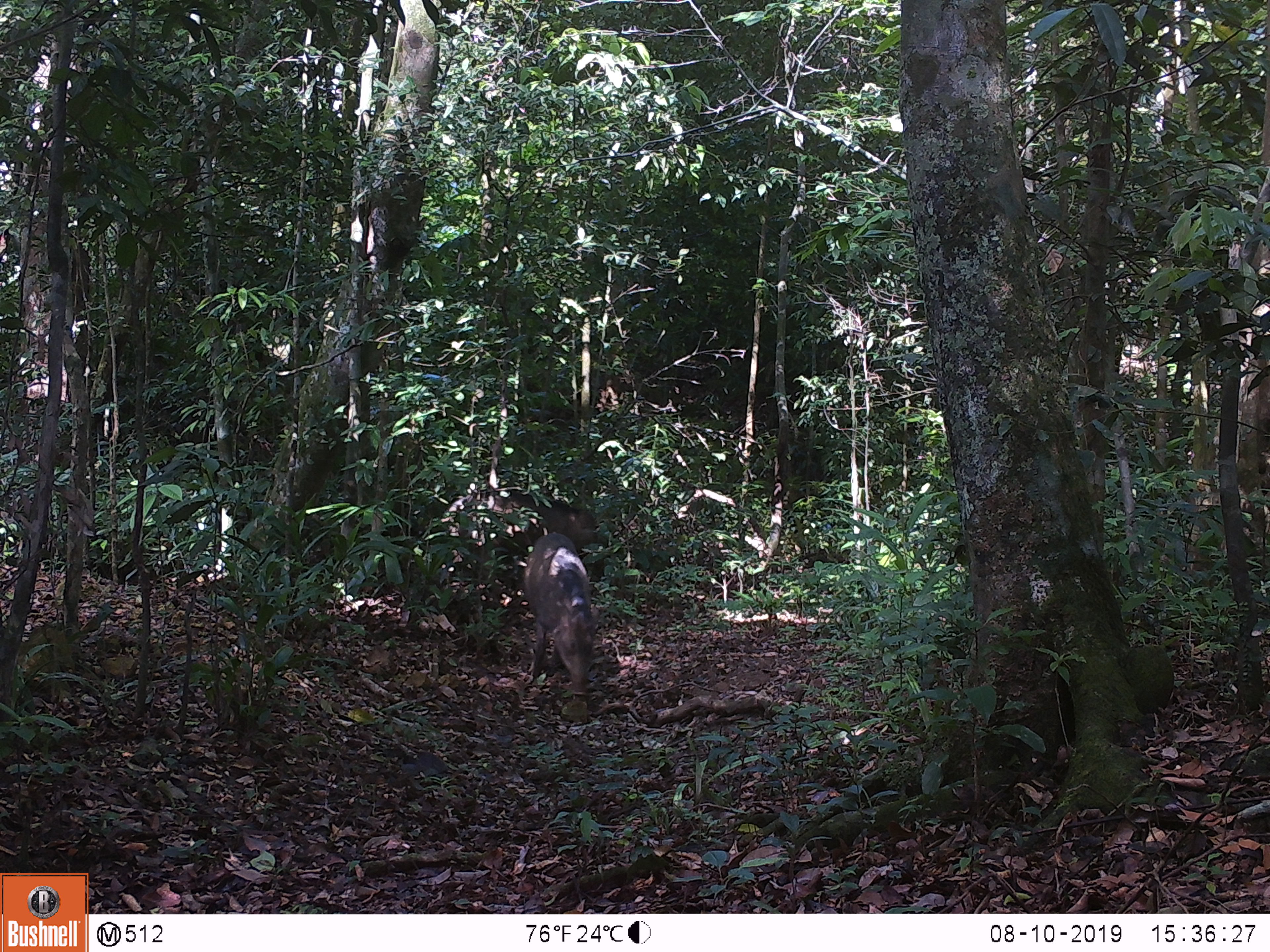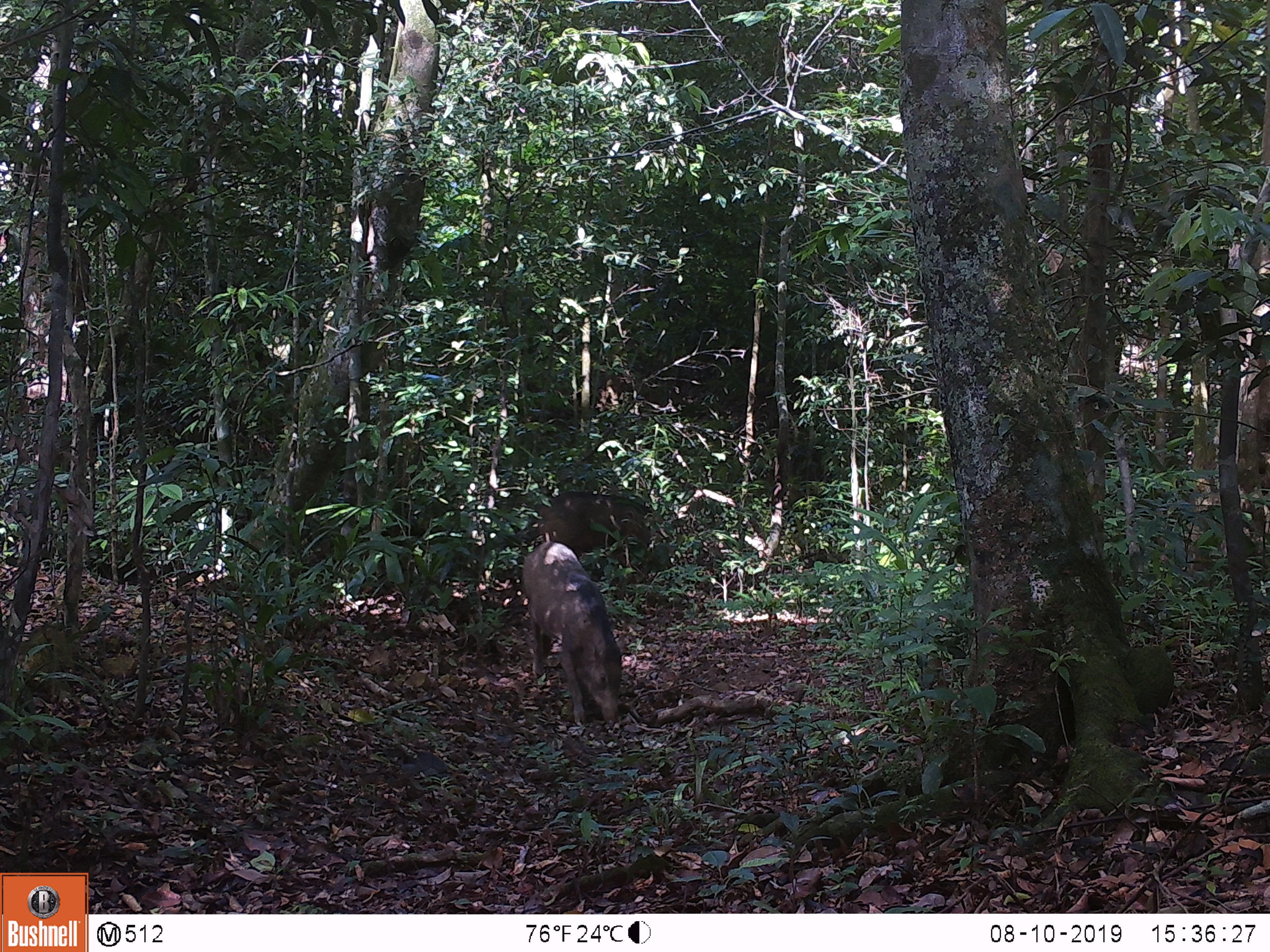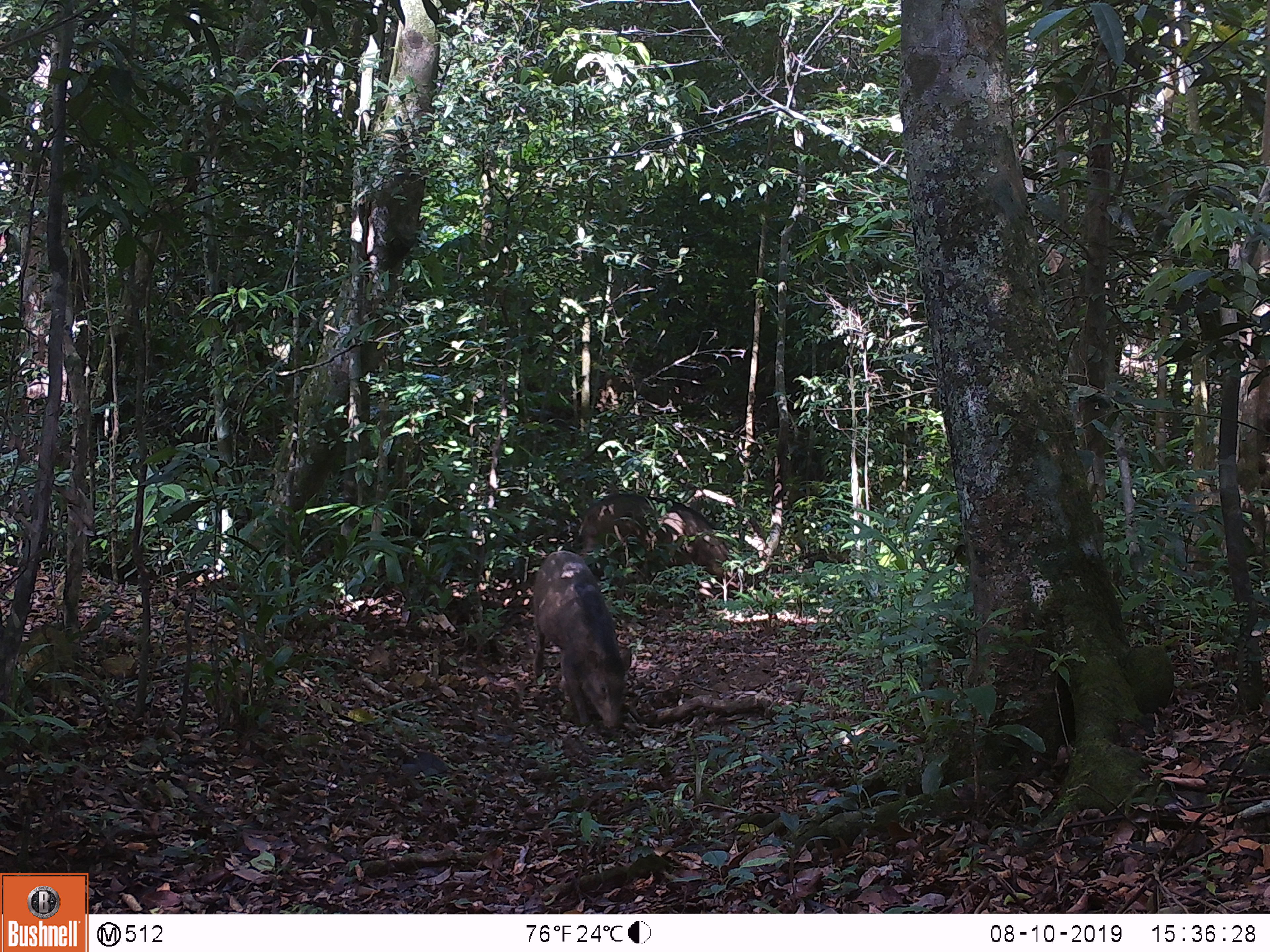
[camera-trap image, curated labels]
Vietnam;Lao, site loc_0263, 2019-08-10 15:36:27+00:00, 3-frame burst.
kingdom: Animalia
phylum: Chordata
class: Mammalia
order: Artiodactyla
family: Suidae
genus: Sus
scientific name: Sus scrofa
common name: eurasian wild pig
Eurasian wild pig (Sus scrofa). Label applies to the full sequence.